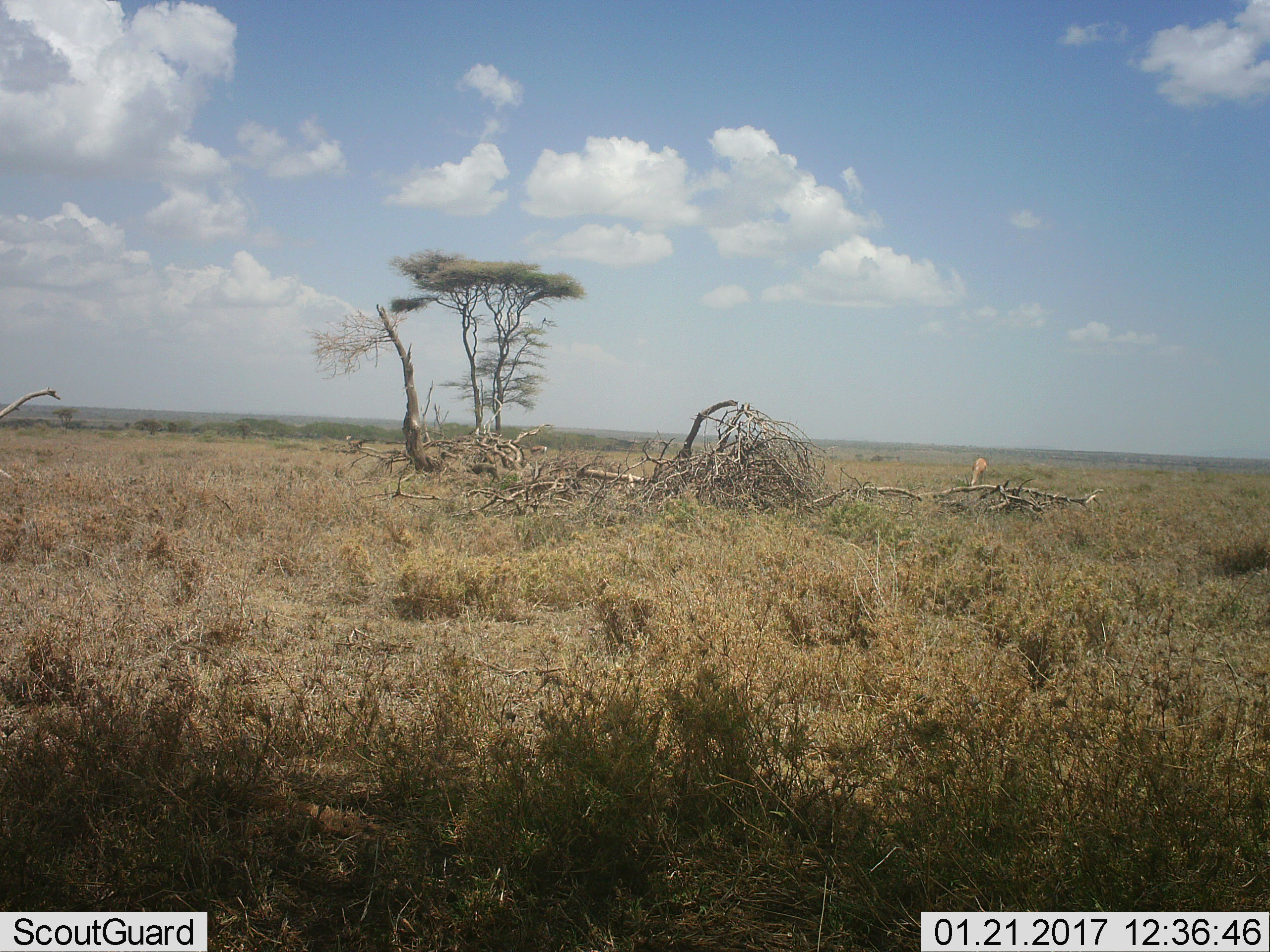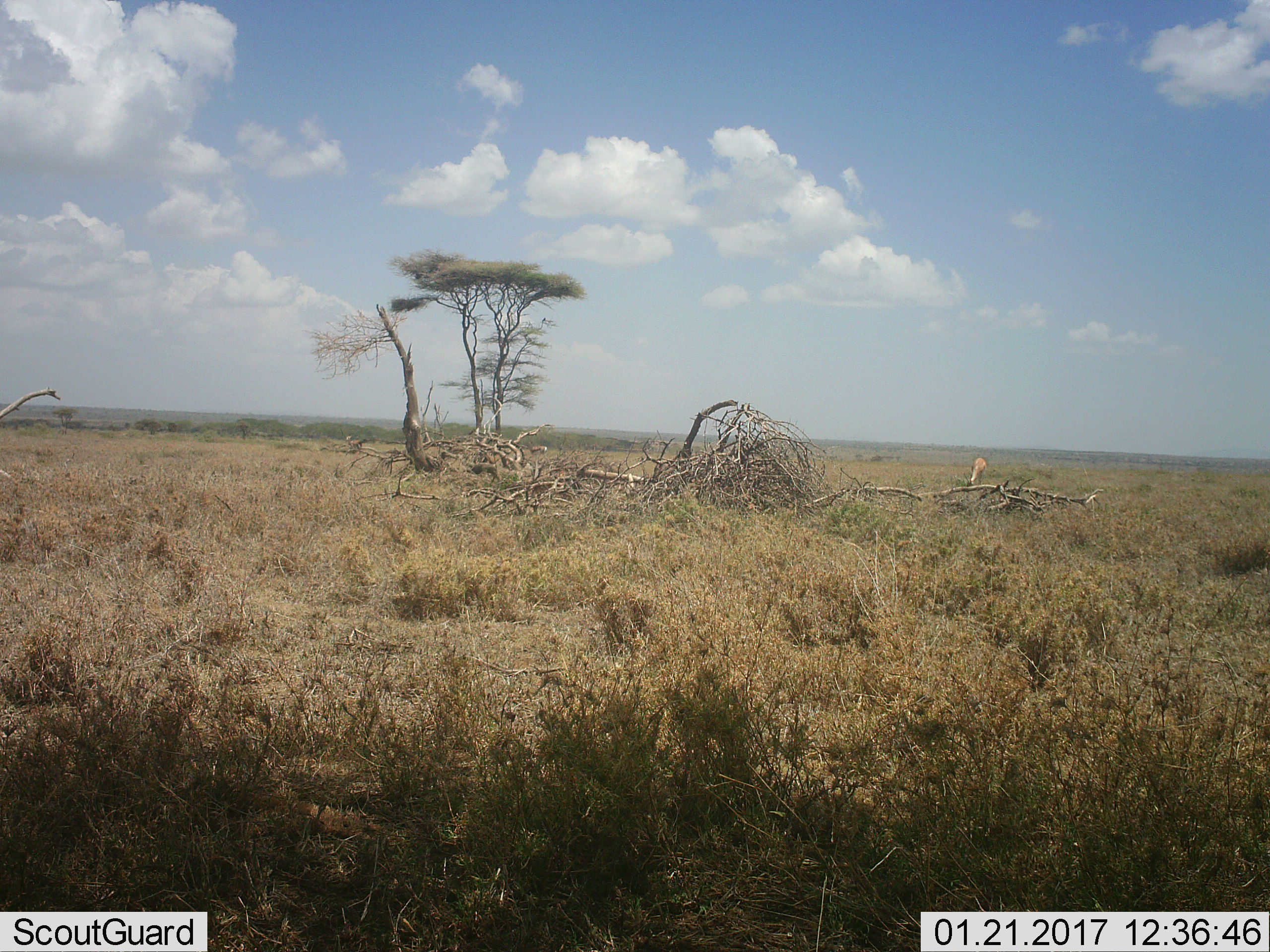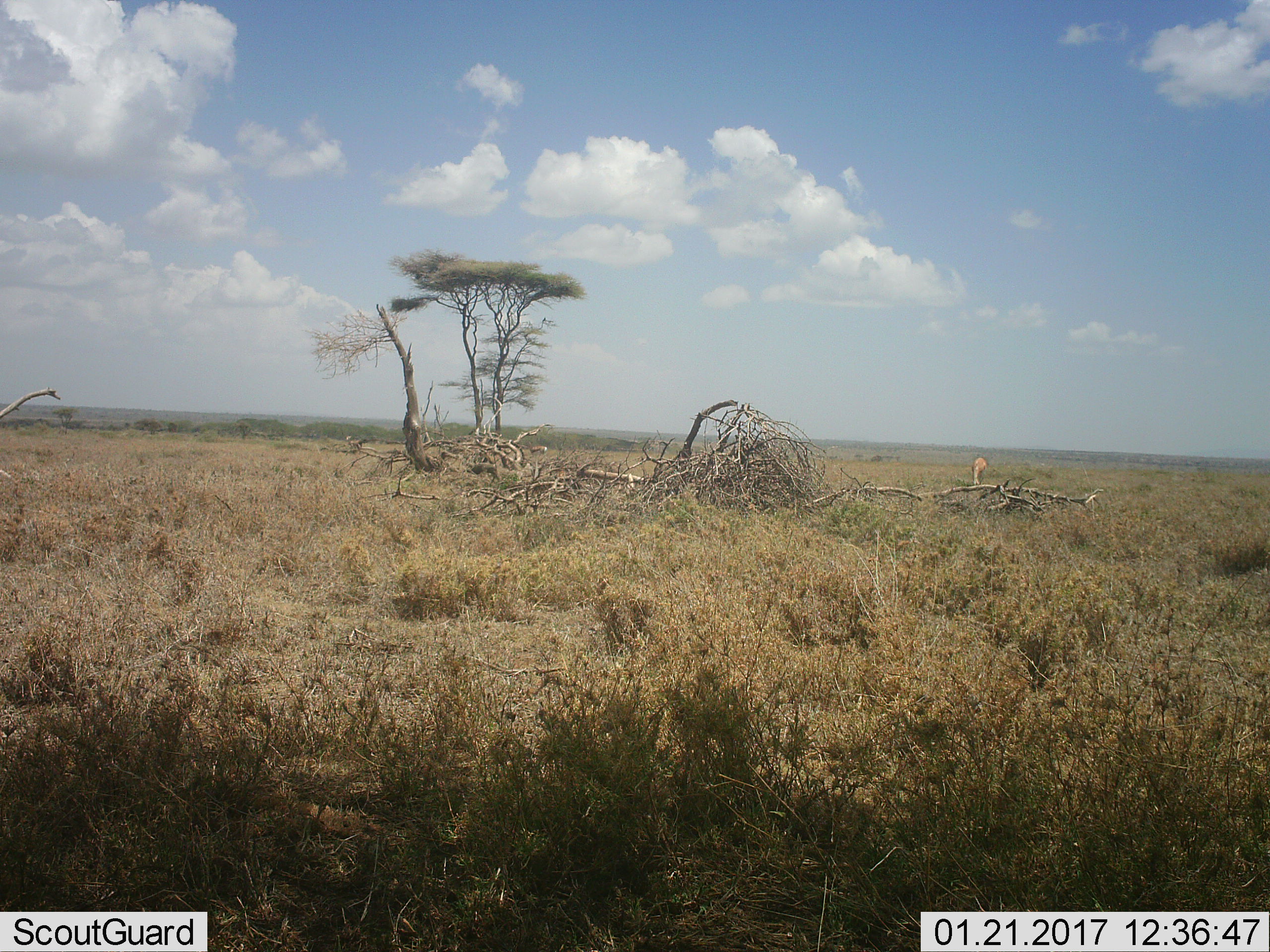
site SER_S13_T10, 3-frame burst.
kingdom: Animalia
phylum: Chordata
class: Mammalia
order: Artiodactyla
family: Bovidae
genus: Nanger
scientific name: Nanger granti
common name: grant's gazelle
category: gazellegrants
Gazellegrants (grant's gazelle) (Nanger granti), count 1. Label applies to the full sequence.